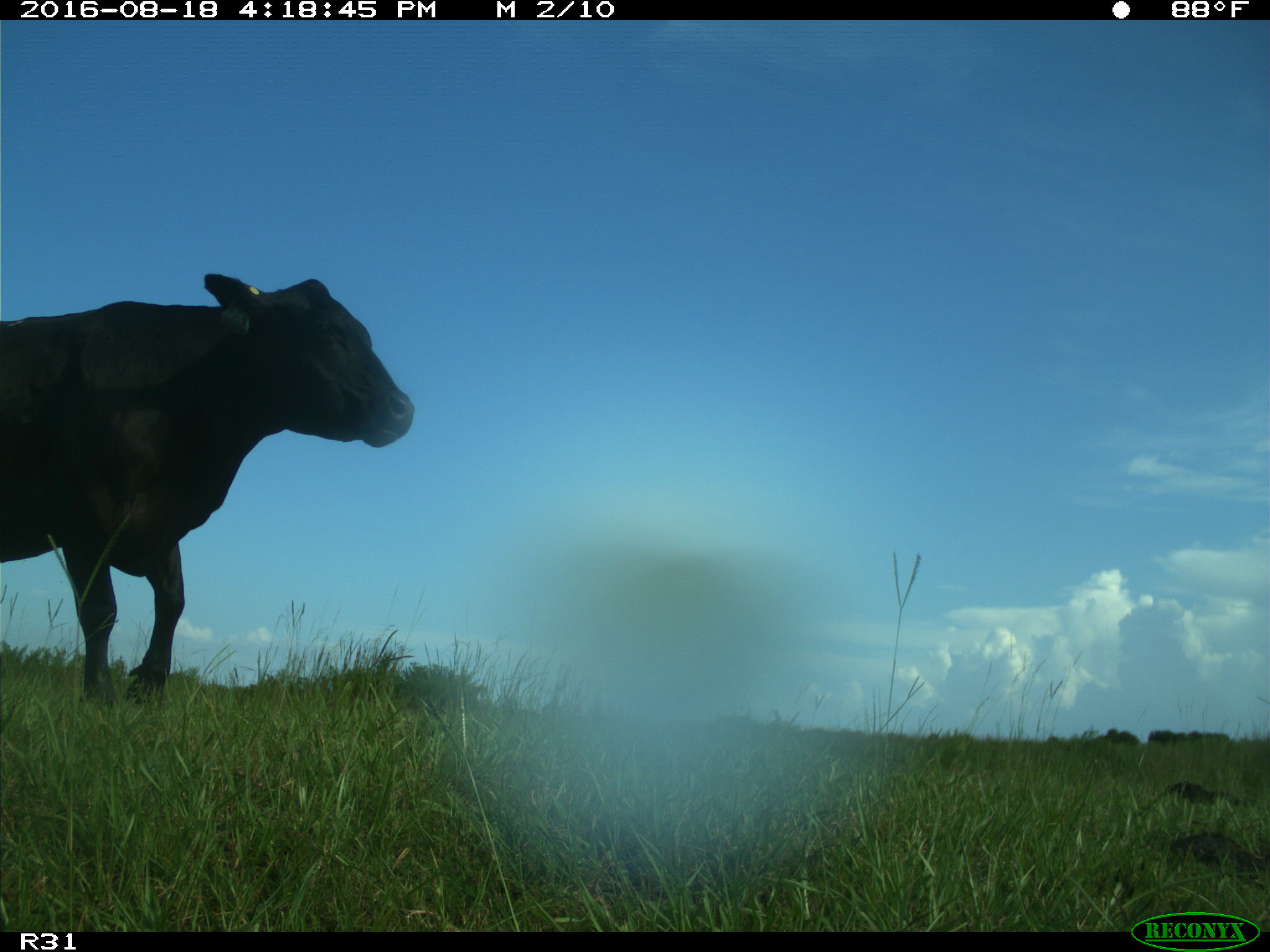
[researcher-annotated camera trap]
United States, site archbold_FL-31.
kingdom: Animalia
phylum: Chordata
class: Mammalia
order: Artiodactyla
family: Bovidae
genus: Bos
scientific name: Bos taurus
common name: domestic cow